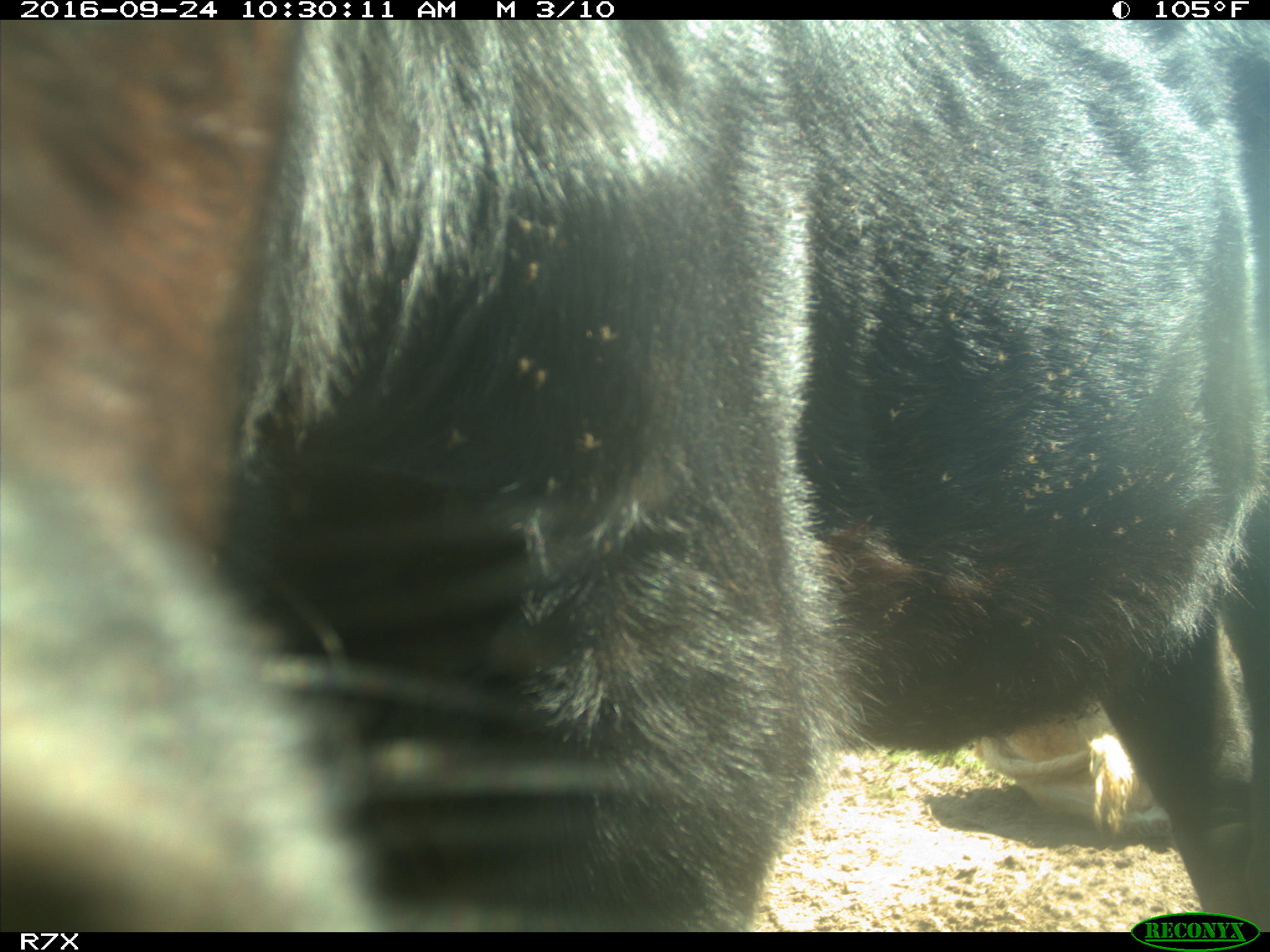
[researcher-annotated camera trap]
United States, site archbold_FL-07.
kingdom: Animalia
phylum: Chordata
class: Mammalia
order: Artiodactyla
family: Bovidae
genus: Bos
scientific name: Bos taurus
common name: domestic cow